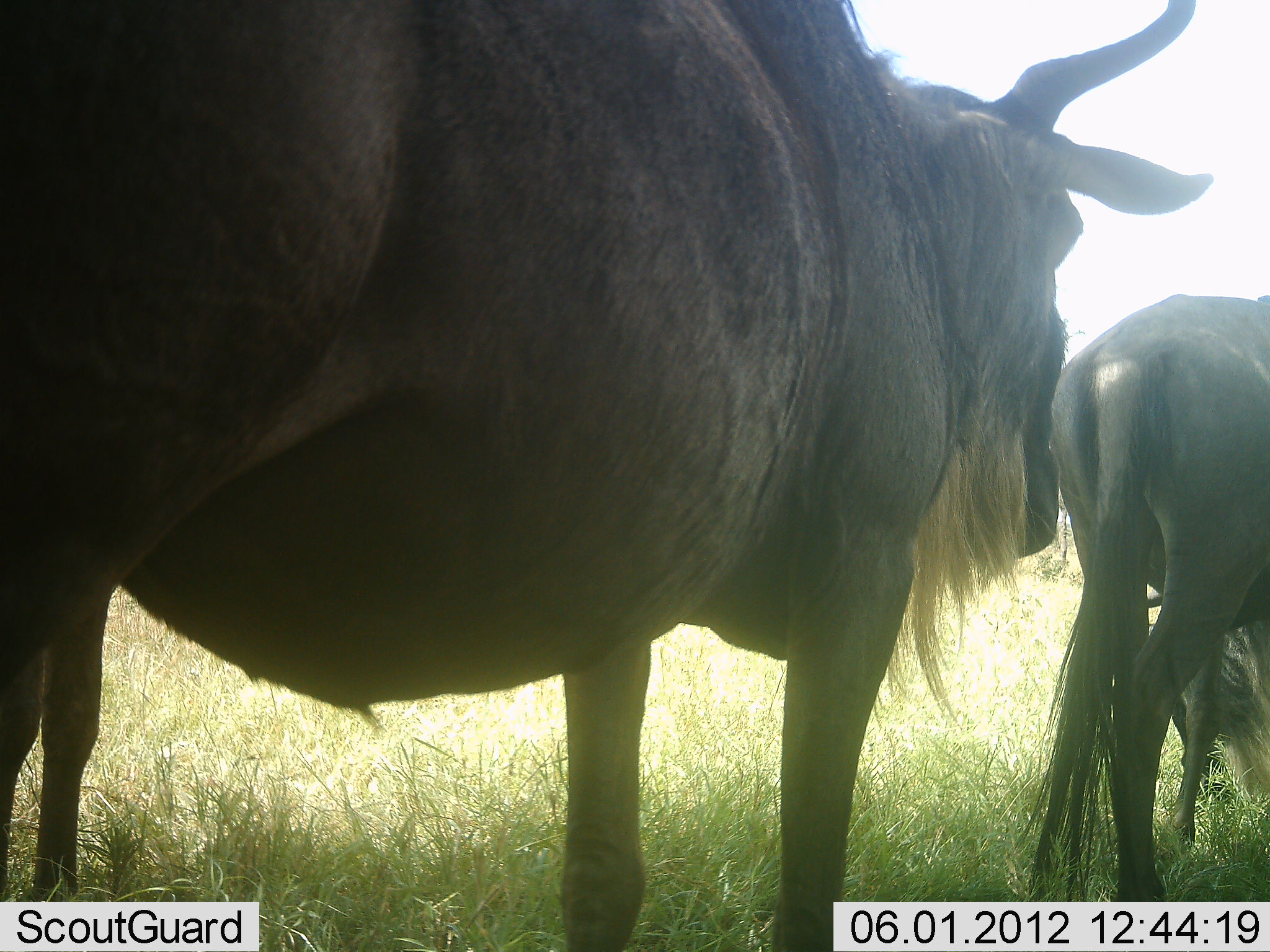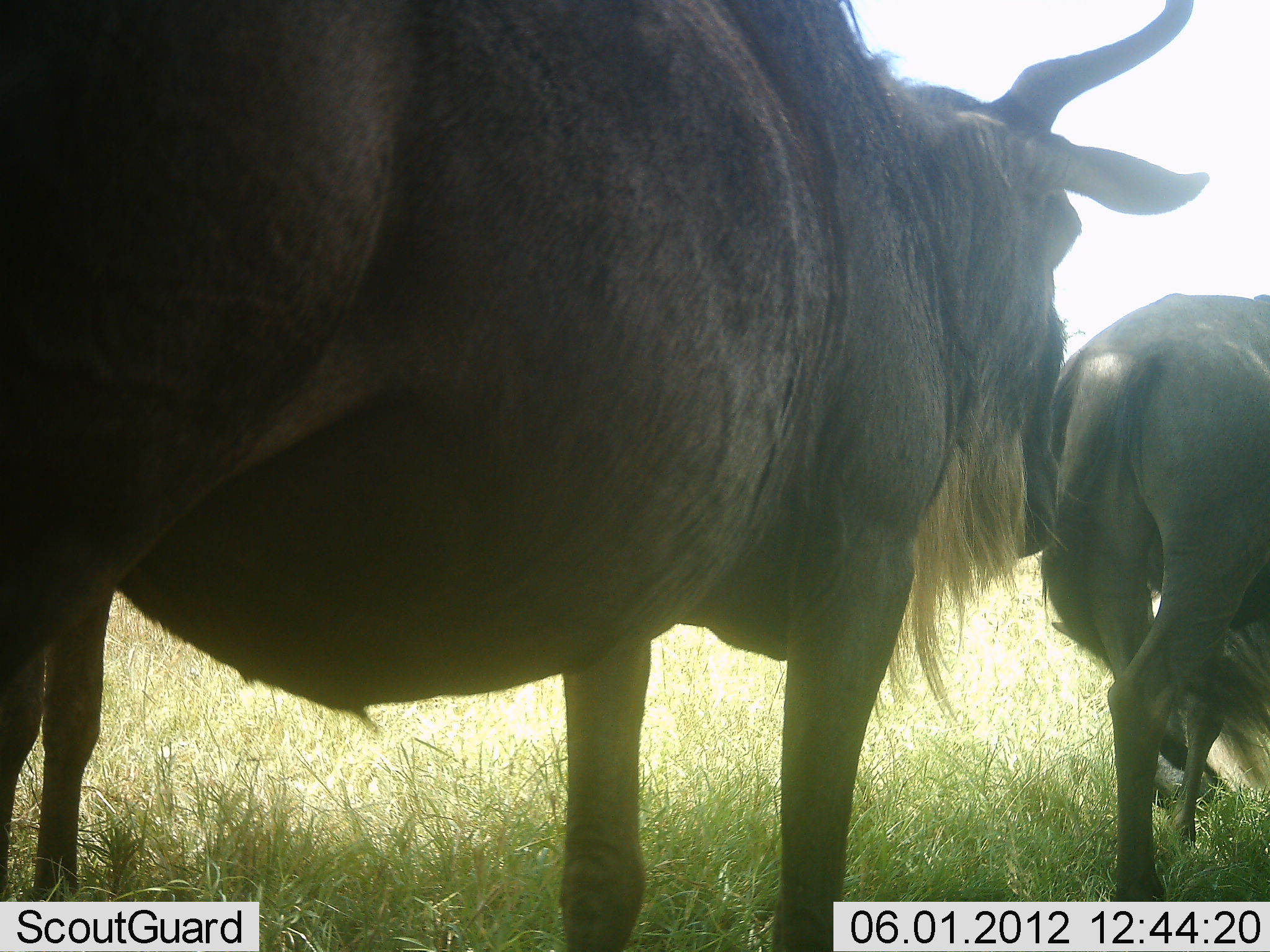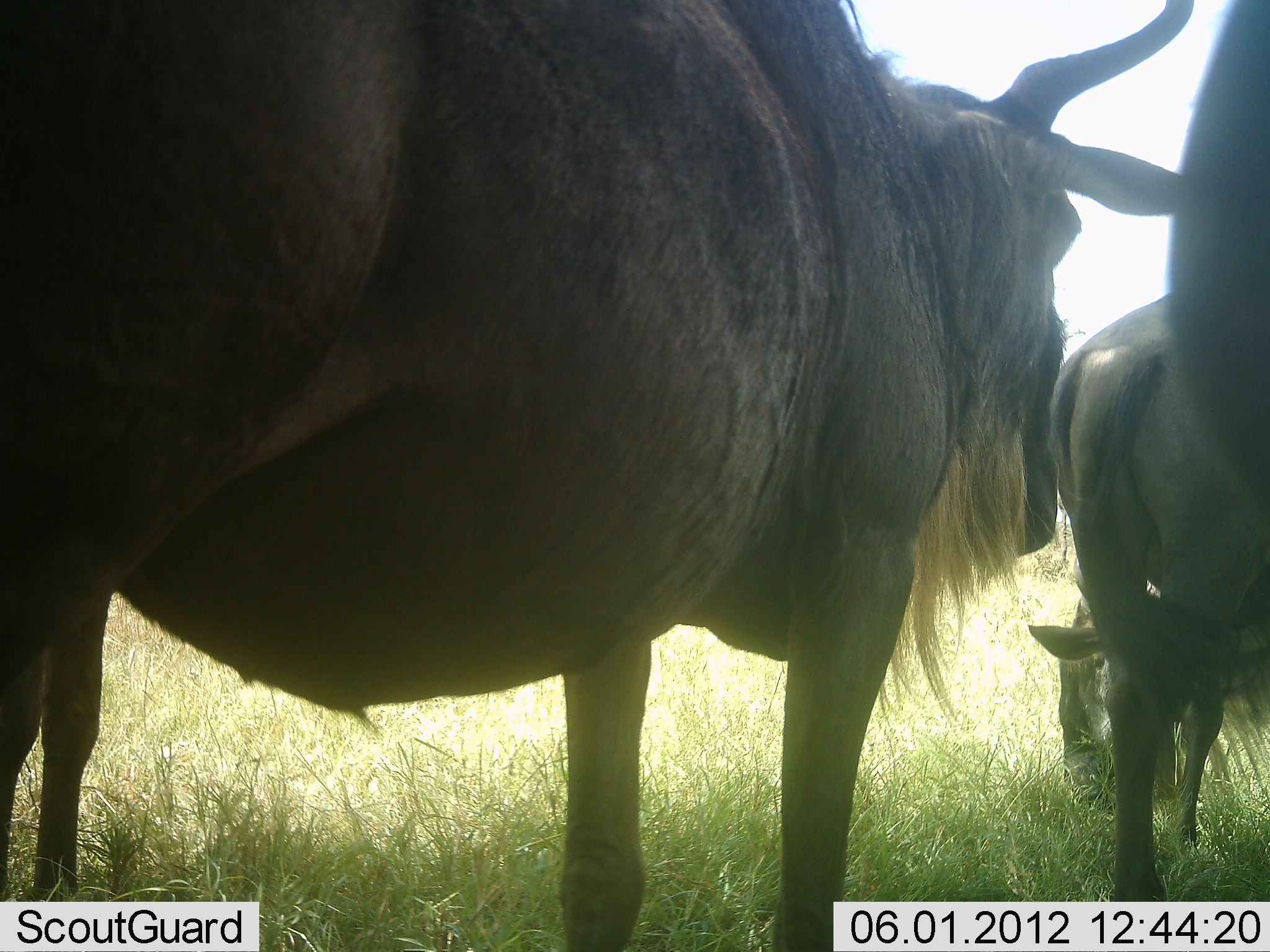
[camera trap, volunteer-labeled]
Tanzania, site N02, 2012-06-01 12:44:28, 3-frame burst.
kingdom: Animalia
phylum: Chordata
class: Mammalia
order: Artiodactyla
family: Bovidae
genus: Connochaetes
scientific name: Connochaetes taurinus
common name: blue wildebeest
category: wildebeest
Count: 2.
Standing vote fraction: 80%.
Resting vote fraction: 10%.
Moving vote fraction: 30%.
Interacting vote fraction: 0%.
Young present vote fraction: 0%.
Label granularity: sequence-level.